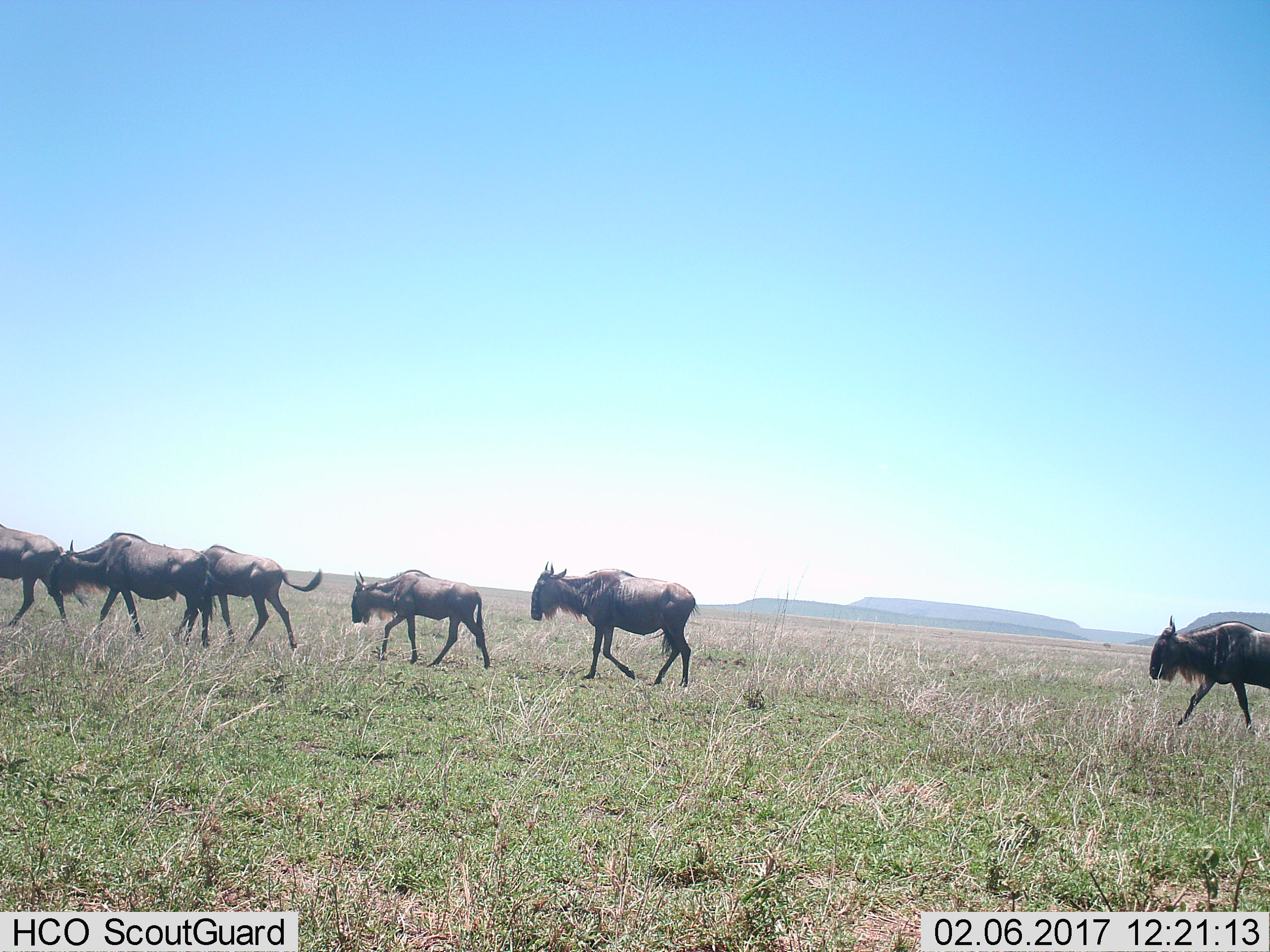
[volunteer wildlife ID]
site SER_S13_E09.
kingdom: Animalia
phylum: Chordata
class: Mammalia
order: Artiodactyla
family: Bovidae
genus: Connochaetes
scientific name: Connochaetes taurinus taurinus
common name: blue wildebeest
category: wildebeestblue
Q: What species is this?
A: Wildebeestblue (blue wildebeest) (Connochaetes taurinus taurinus).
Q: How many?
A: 6.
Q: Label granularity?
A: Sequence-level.